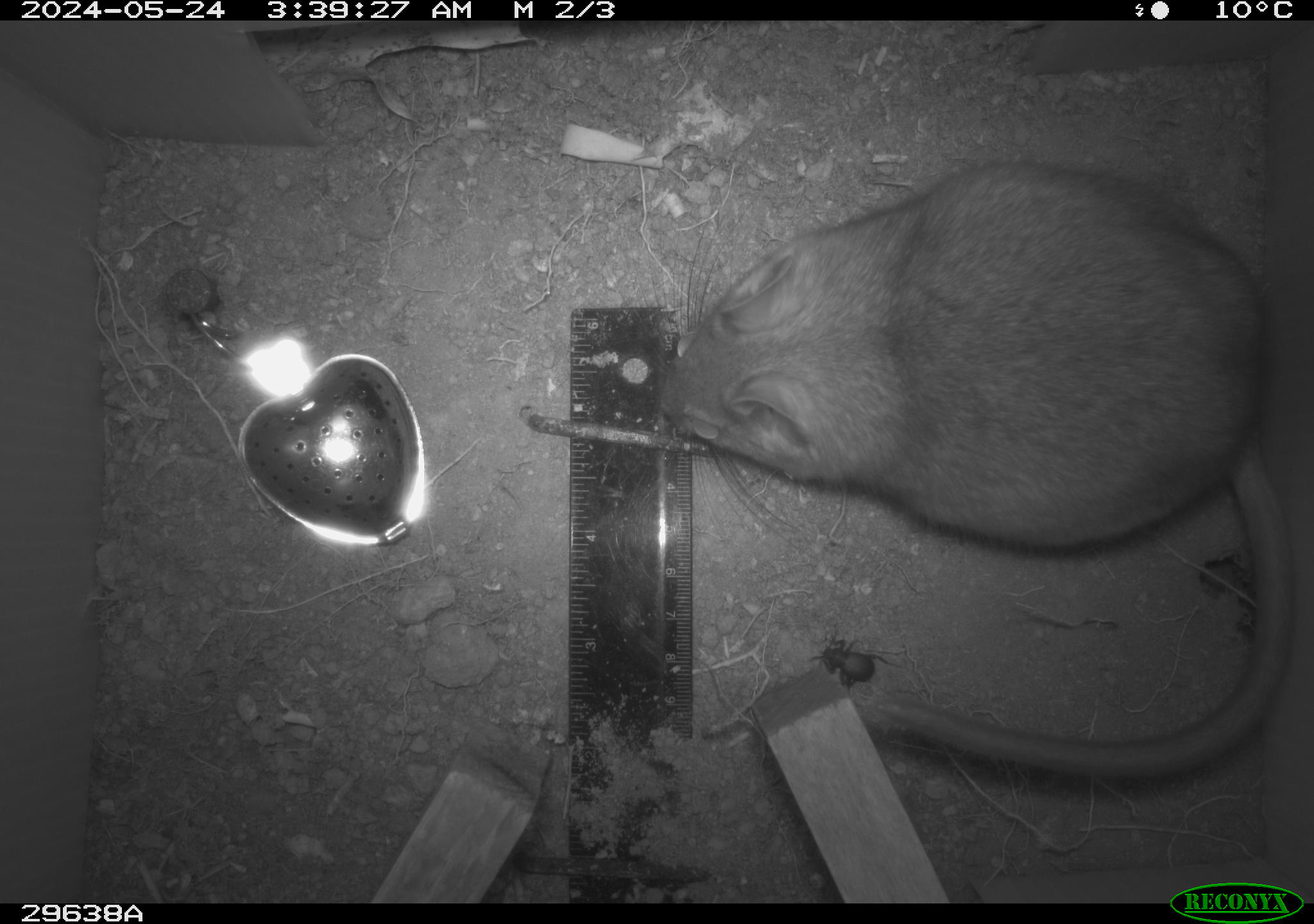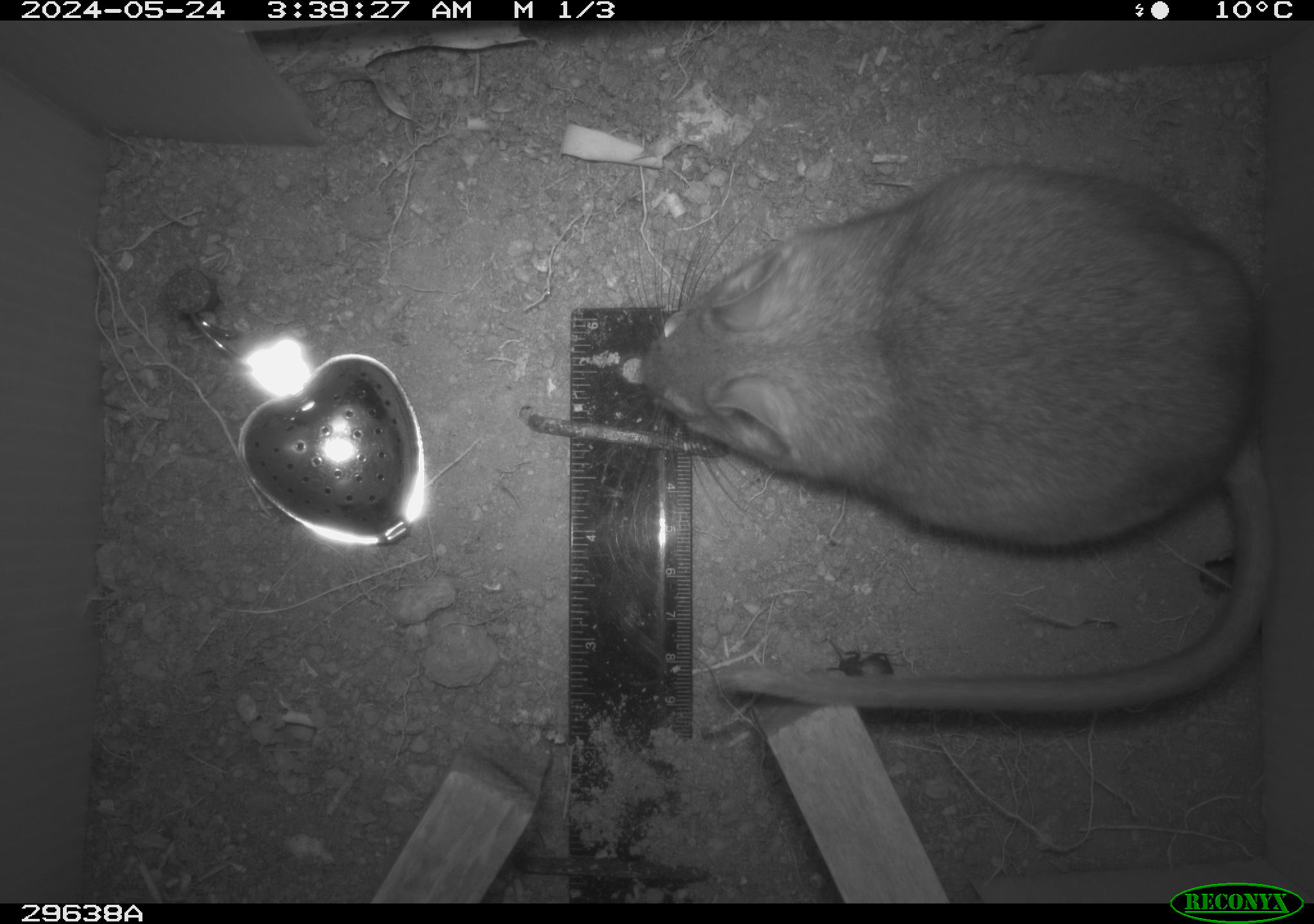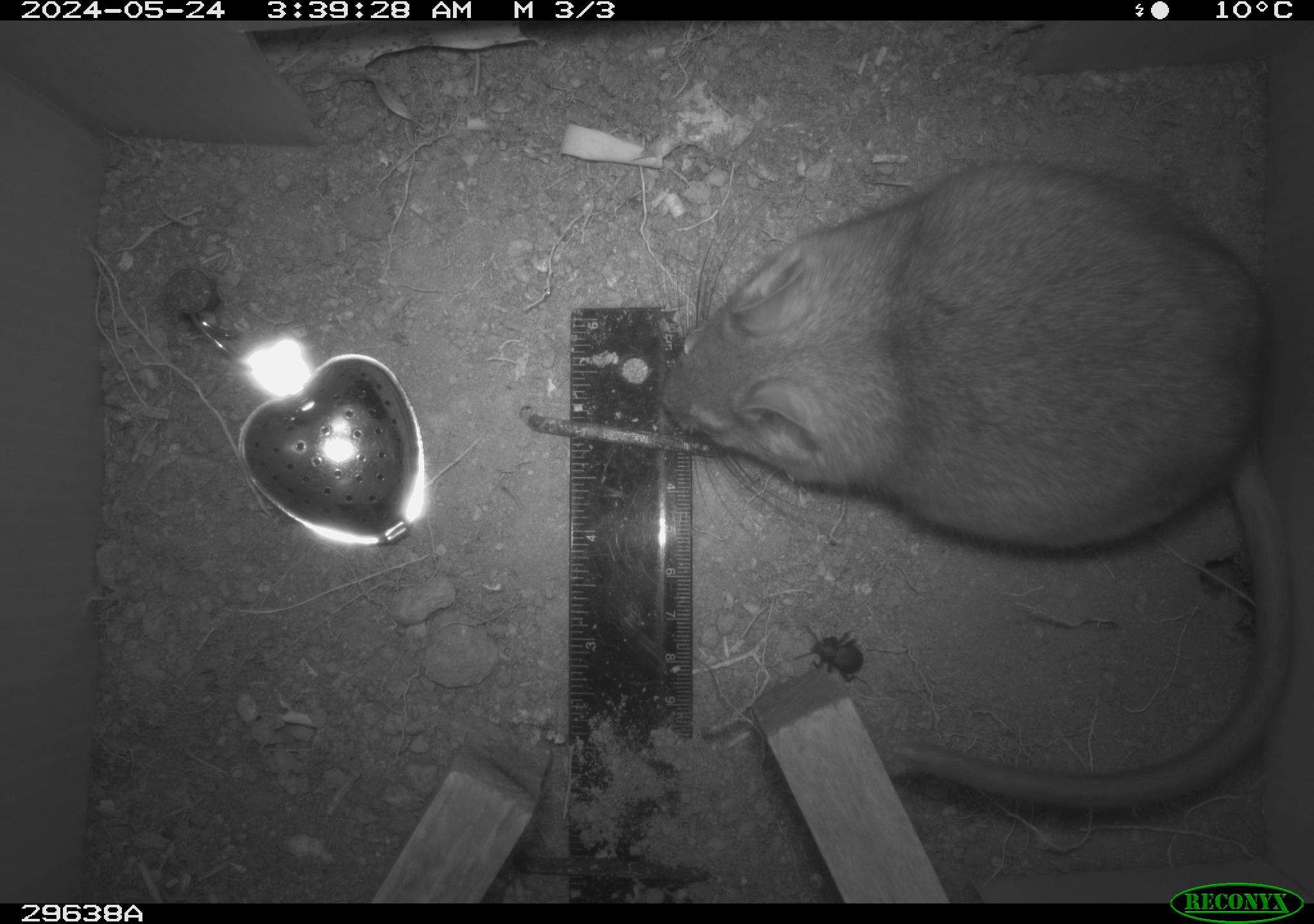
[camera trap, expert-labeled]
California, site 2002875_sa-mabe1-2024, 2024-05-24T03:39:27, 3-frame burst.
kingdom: Animalia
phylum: Chordata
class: Mammalia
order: Rodentia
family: Cricetidae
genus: Neotoma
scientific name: Neotoma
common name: pack rat or woodrat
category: neotoma species